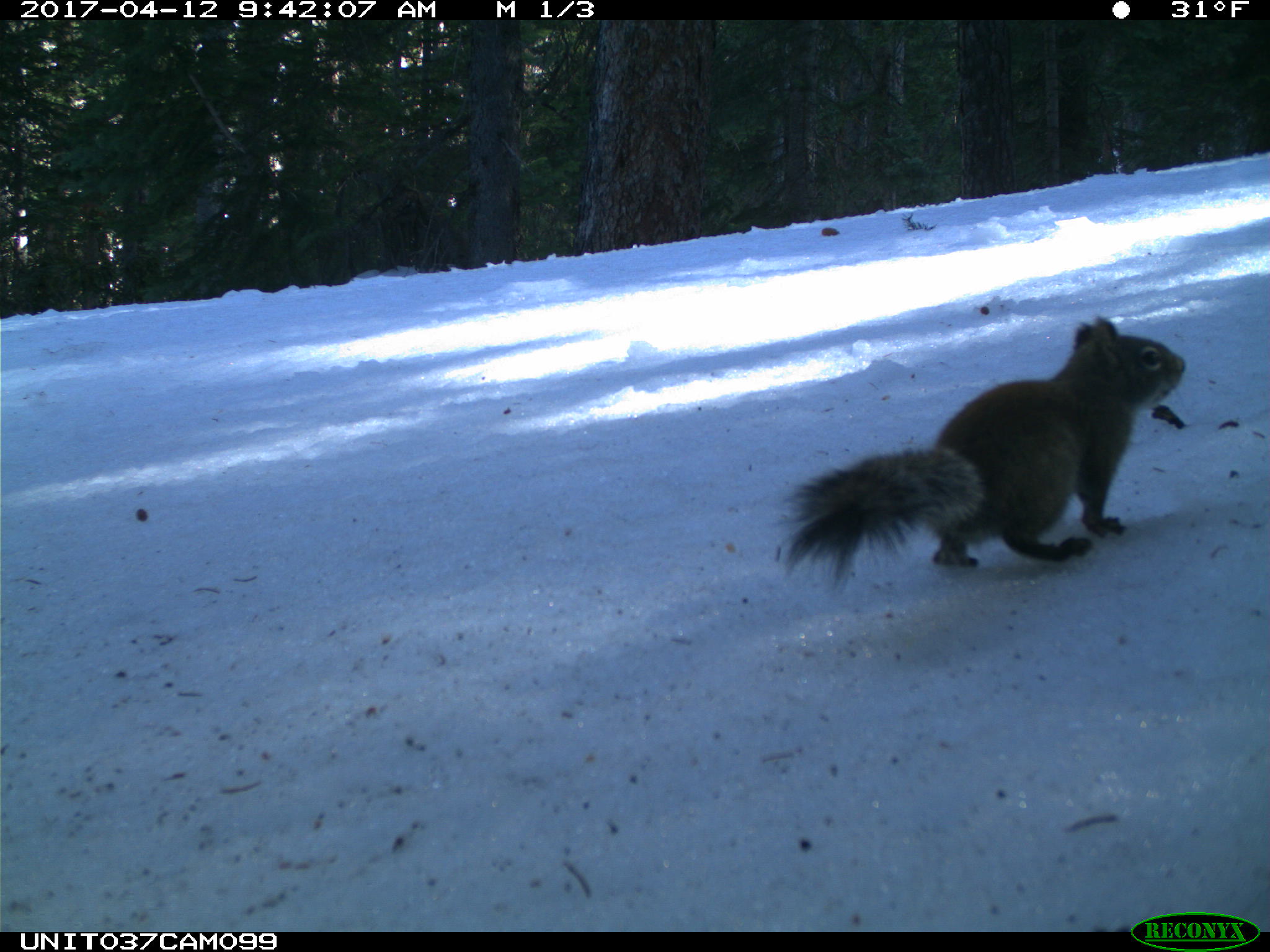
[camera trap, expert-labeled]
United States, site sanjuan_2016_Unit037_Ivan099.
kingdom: Animalia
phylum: Chordata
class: Mammalia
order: Rodentia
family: Sciuridae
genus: Tamiasciurus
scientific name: Tamiasciurus hudsonicus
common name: american red squirrel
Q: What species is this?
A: Tamiasciurus hudsonicus (american red squirrel).